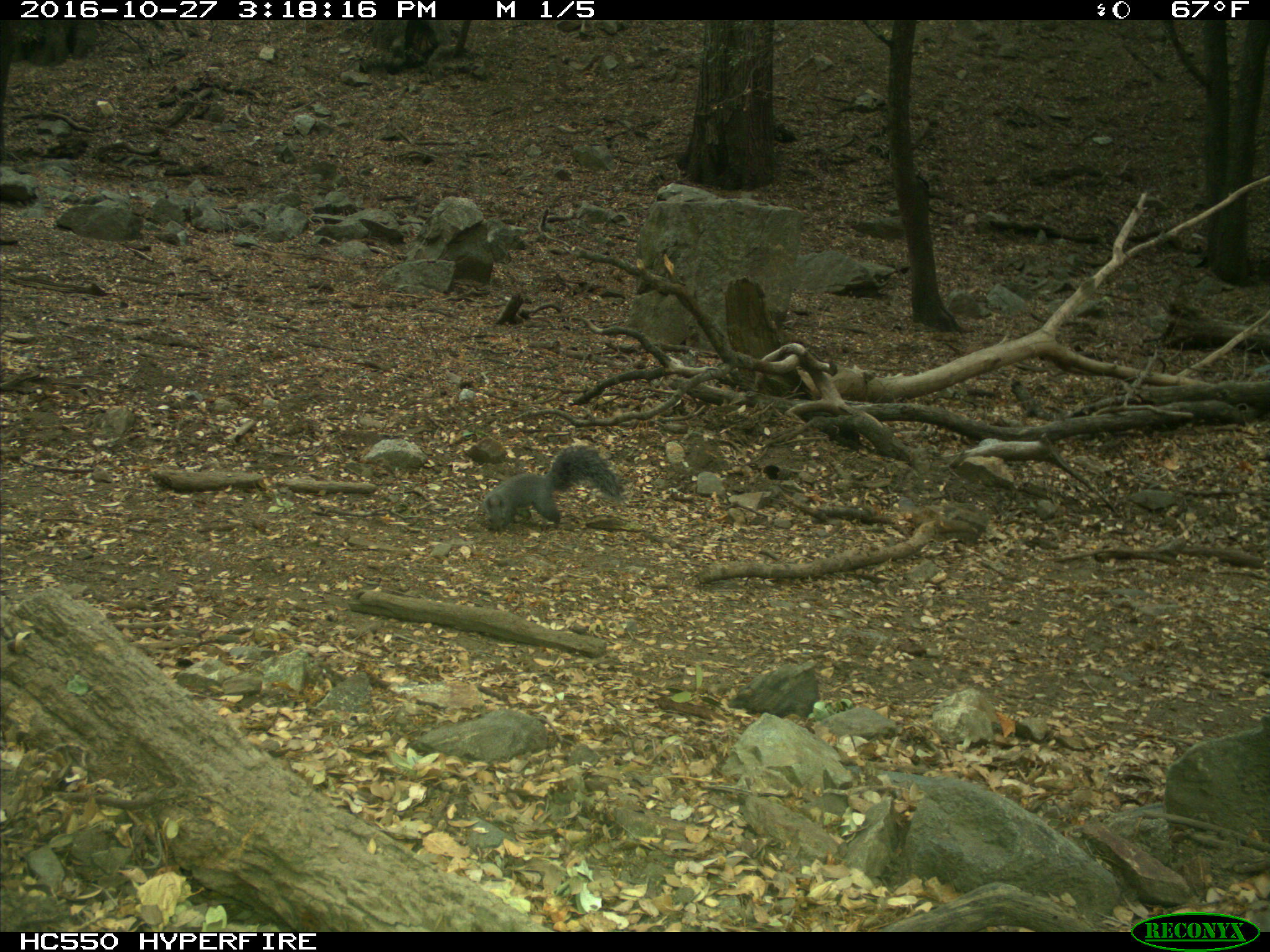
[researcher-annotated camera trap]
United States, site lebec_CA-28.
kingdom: Animalia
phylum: Chordata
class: Mammalia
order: Rodentia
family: Sciuridae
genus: Sciurus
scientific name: Sciurus carolinensis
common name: eastern gray squirrel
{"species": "Sciurus carolinensis (eastern gray squirrel)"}